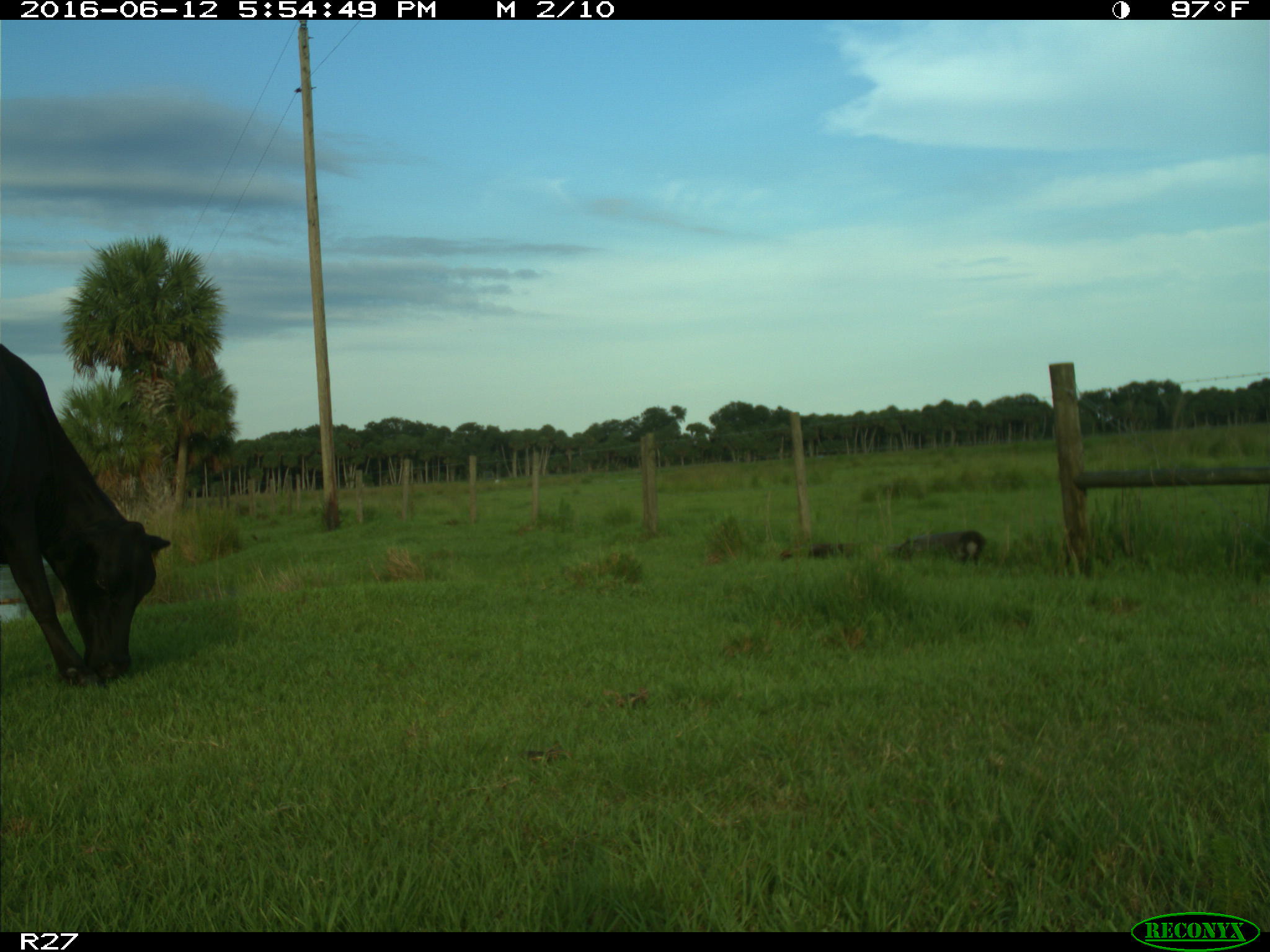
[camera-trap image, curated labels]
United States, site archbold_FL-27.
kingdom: Animalia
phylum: Chordata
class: Mammalia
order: Artiodactyla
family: Bovidae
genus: Bos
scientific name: Bos taurus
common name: domestic cow